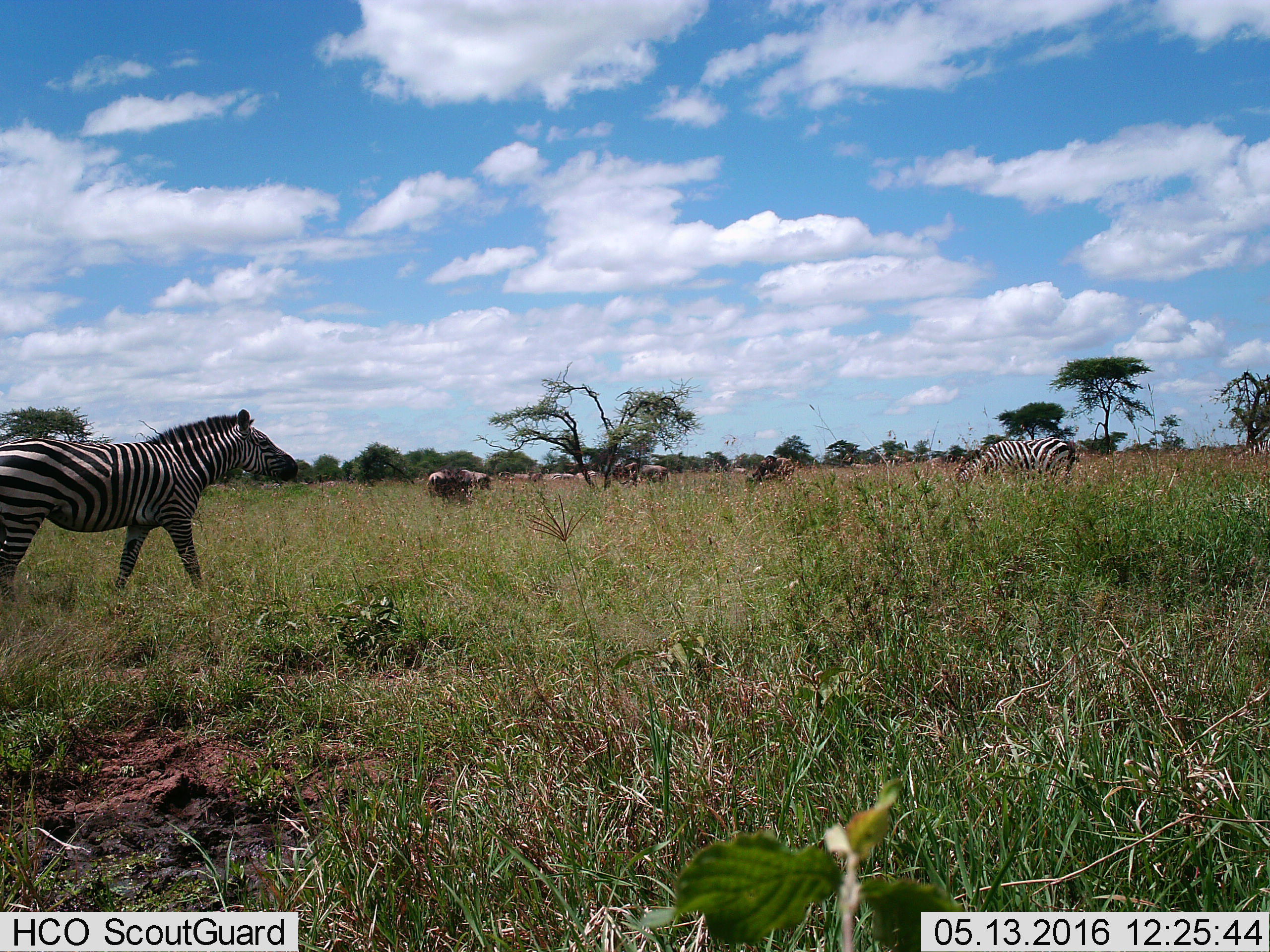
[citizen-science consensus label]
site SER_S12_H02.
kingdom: Animalia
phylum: Chordata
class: Mammalia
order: Artiodactyla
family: Bovidae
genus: Connochaetes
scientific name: Connochaetes taurinus taurinus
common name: blue wildebeest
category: wildebeestblue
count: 11-50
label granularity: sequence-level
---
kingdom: Animalia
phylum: Chordata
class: Mammalia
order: Perissodactyla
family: Equidae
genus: Equus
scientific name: Equus quagga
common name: plains zebra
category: zebraplains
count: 3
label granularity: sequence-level